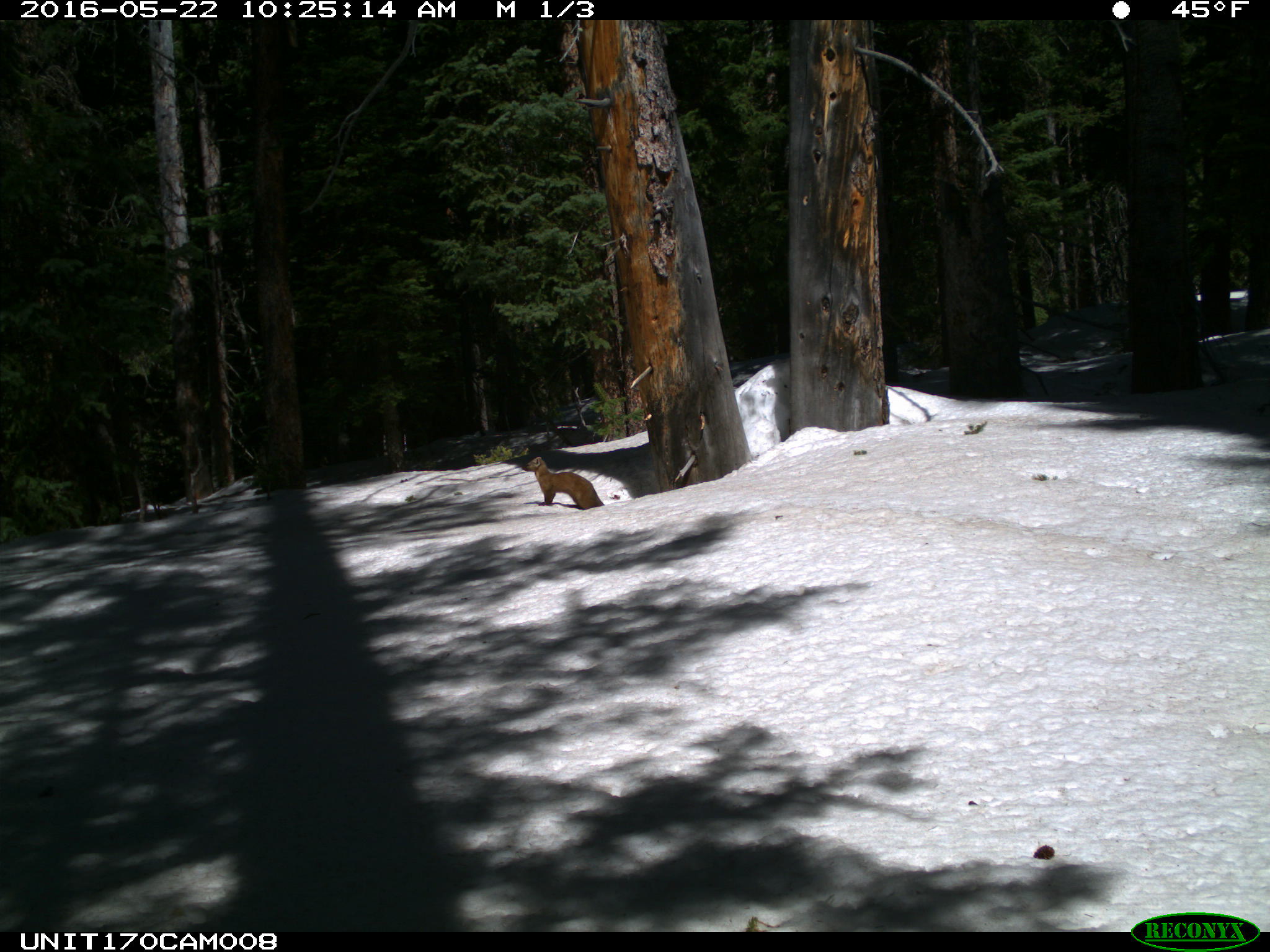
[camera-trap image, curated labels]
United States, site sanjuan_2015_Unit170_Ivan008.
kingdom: Animalia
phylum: Chordata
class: Mammalia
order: Carnivora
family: Mustelidae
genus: Martes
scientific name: Martes americana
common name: american marten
Martes americana (american marten).